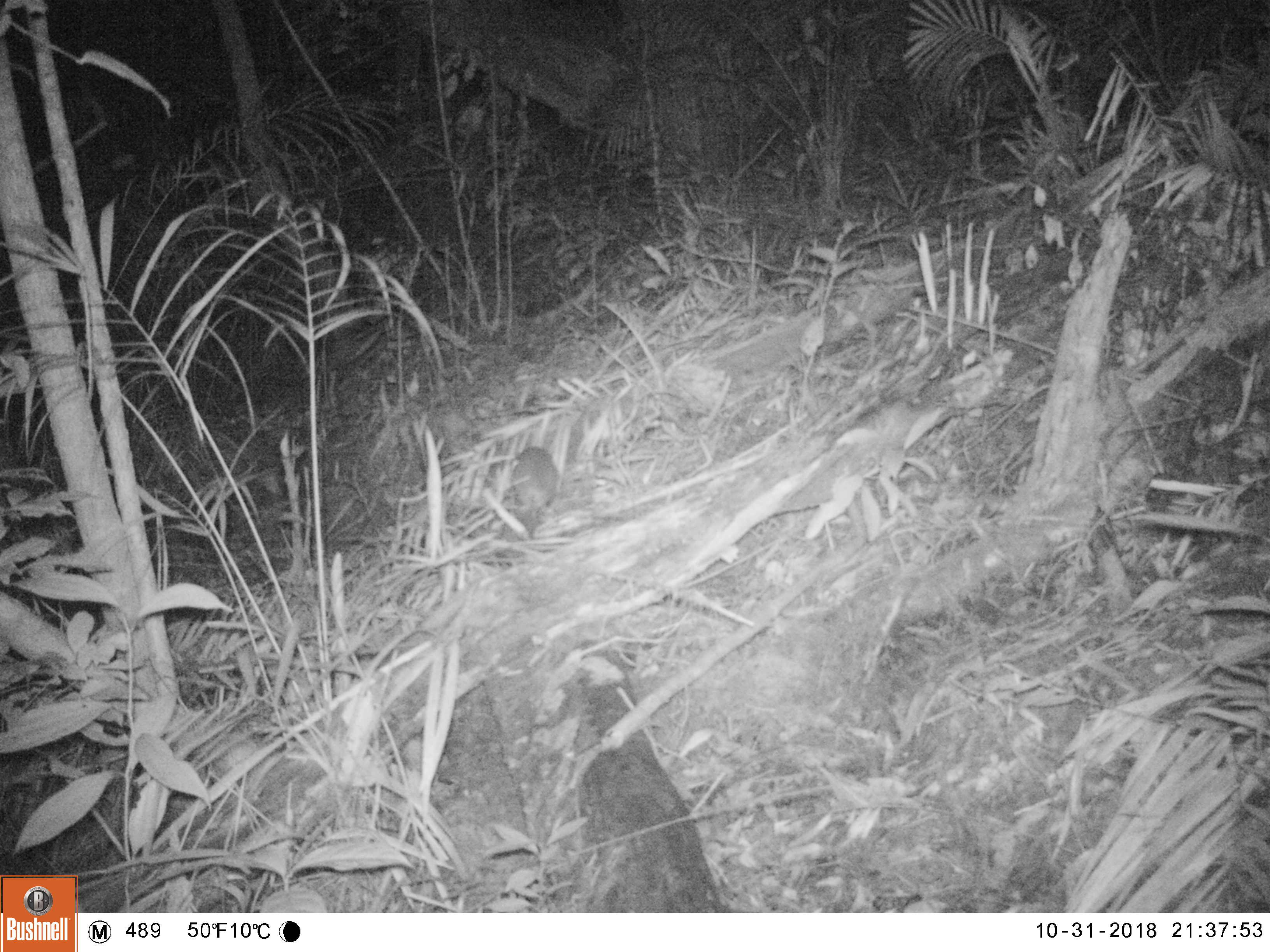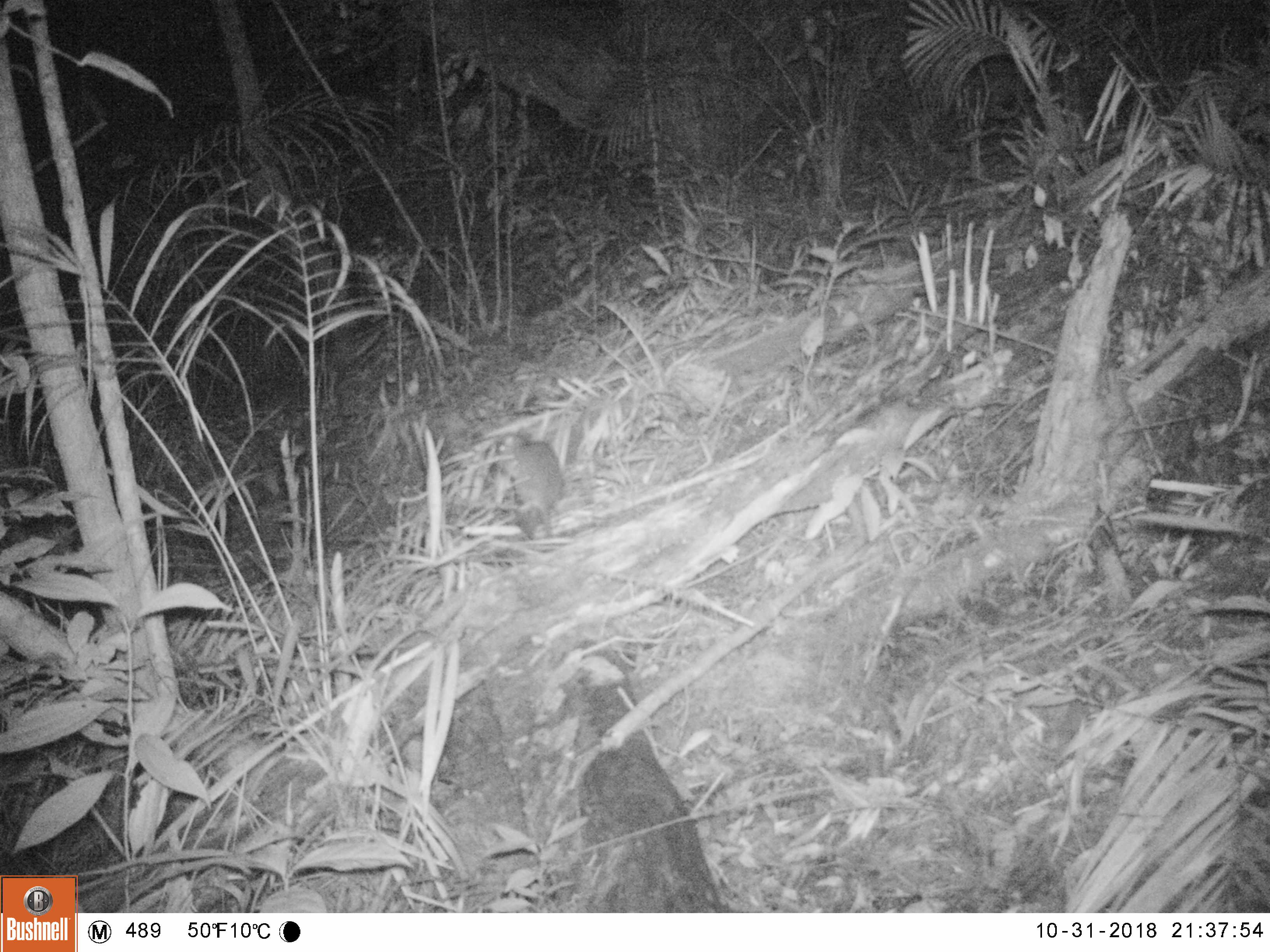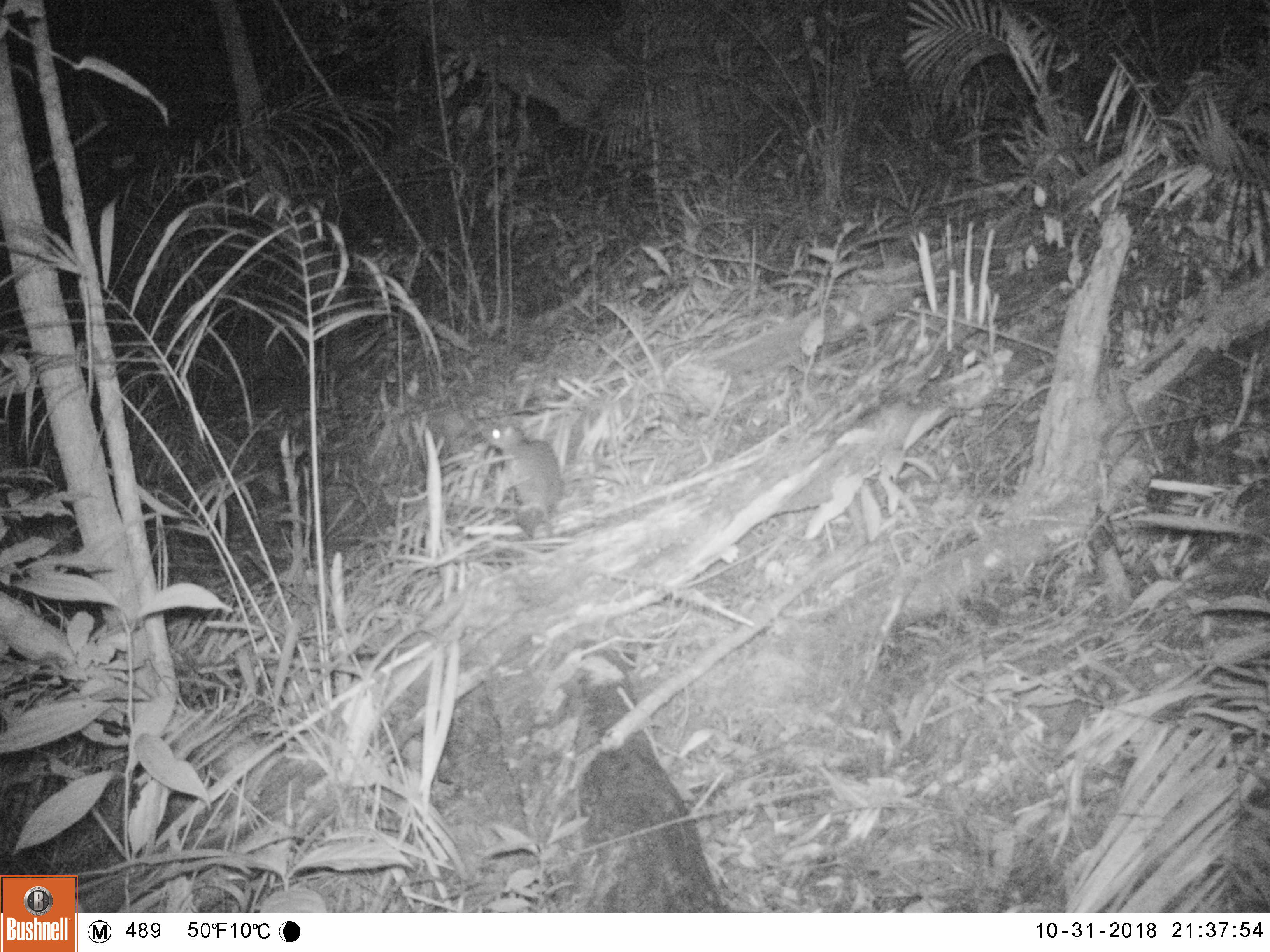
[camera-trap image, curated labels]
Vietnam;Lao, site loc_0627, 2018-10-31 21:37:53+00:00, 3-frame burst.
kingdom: Animalia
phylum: Chordata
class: Mammalia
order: Rodentia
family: Muridae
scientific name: Muridae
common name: old-world mice and rats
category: unidentified murid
Unidentified murid (old-world mice and rats) (Muridae). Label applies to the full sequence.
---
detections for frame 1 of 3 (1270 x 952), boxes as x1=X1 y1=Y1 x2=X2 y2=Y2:
unidentified murid: x1=509 y1=445 x2=557 y2=523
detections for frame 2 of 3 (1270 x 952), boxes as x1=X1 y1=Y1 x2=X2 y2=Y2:
unidentified murid: x1=493 y1=432 x2=563 y2=540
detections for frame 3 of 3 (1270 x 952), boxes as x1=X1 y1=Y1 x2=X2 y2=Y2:
unidentified murid: x1=481 y1=419 x2=564 y2=539